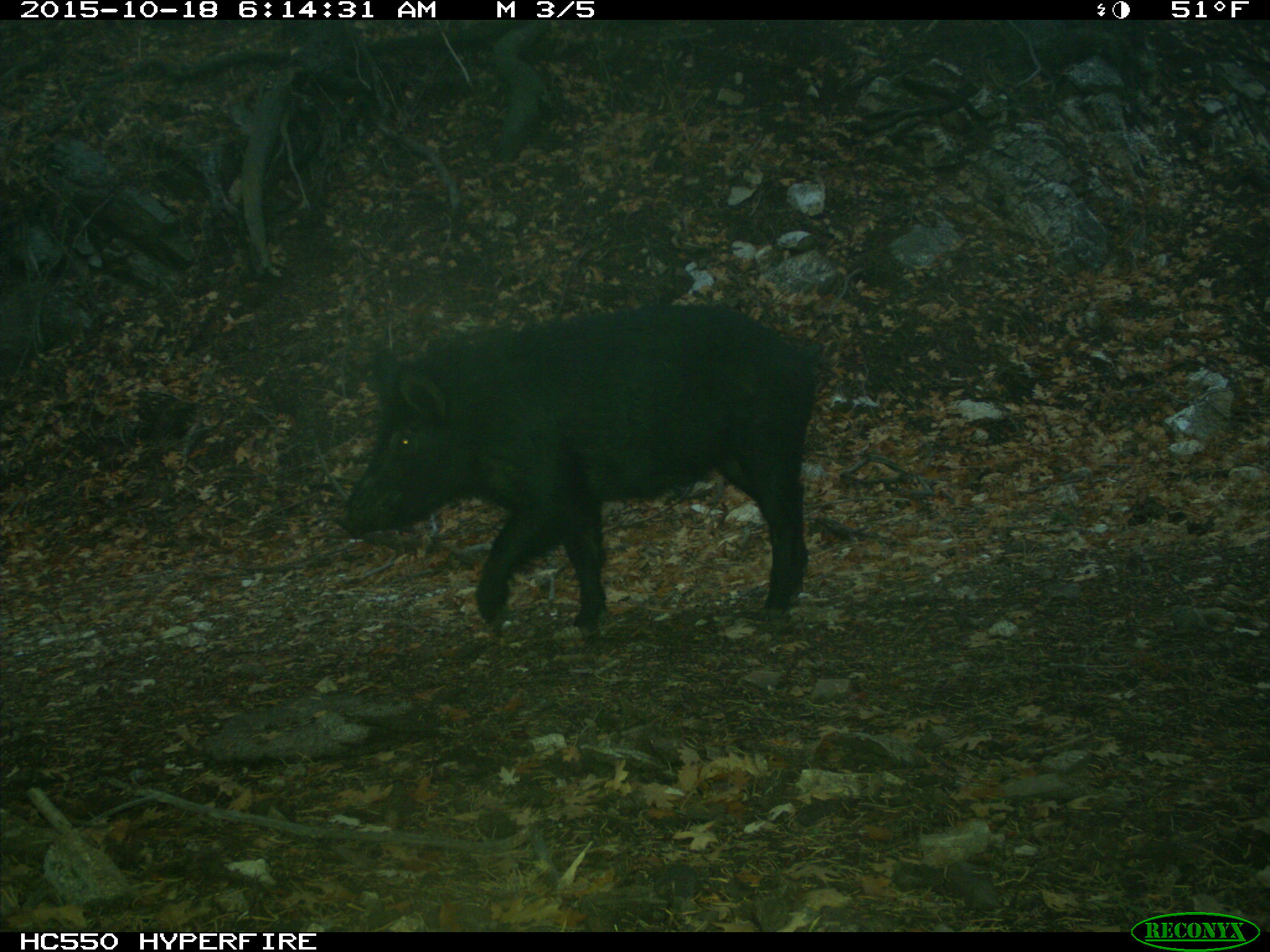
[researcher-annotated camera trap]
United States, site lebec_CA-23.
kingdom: Animalia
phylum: Chordata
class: Mammalia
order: Artiodactyla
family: Suidae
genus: Sus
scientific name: Sus scrofa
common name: wild boar